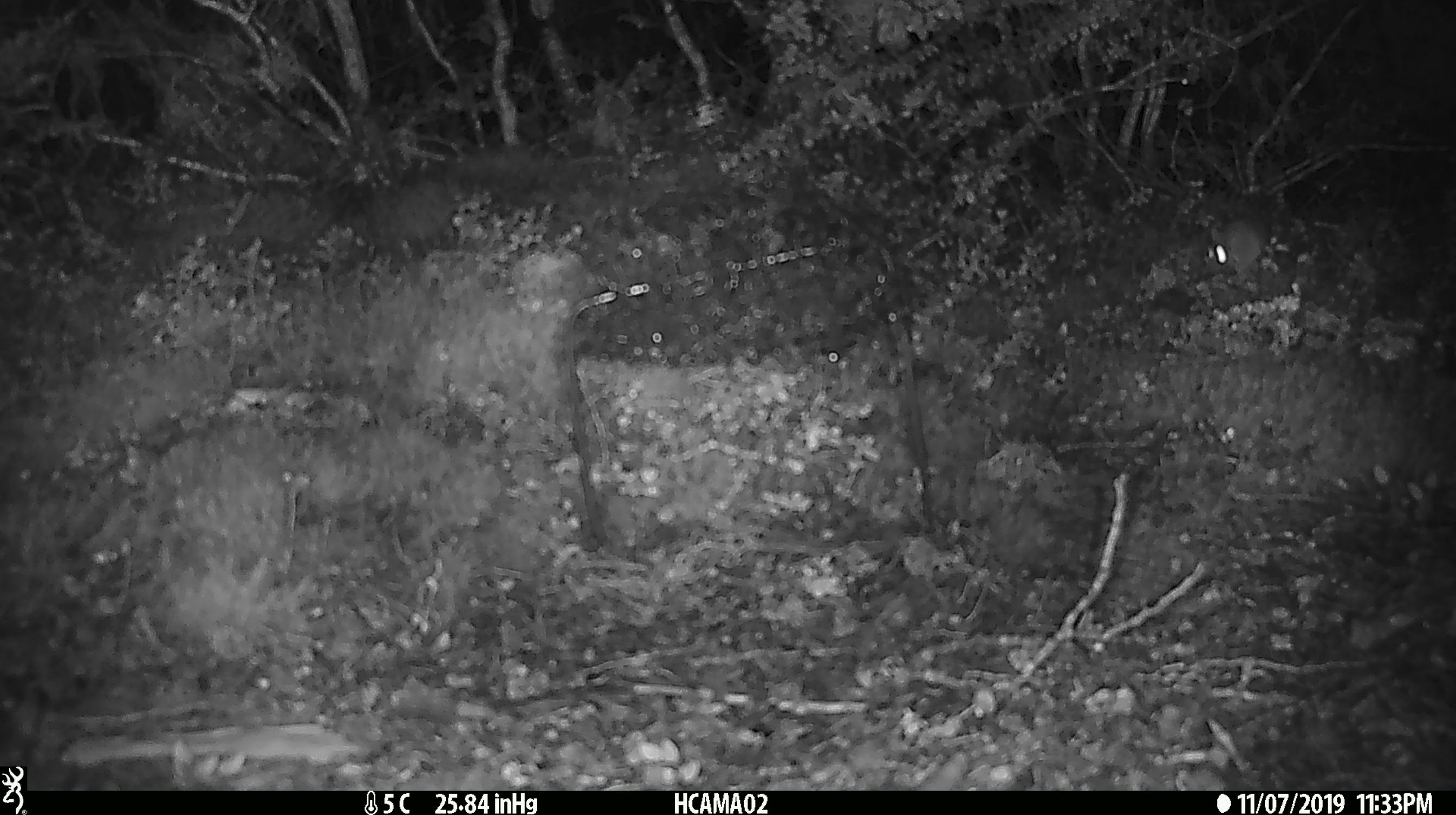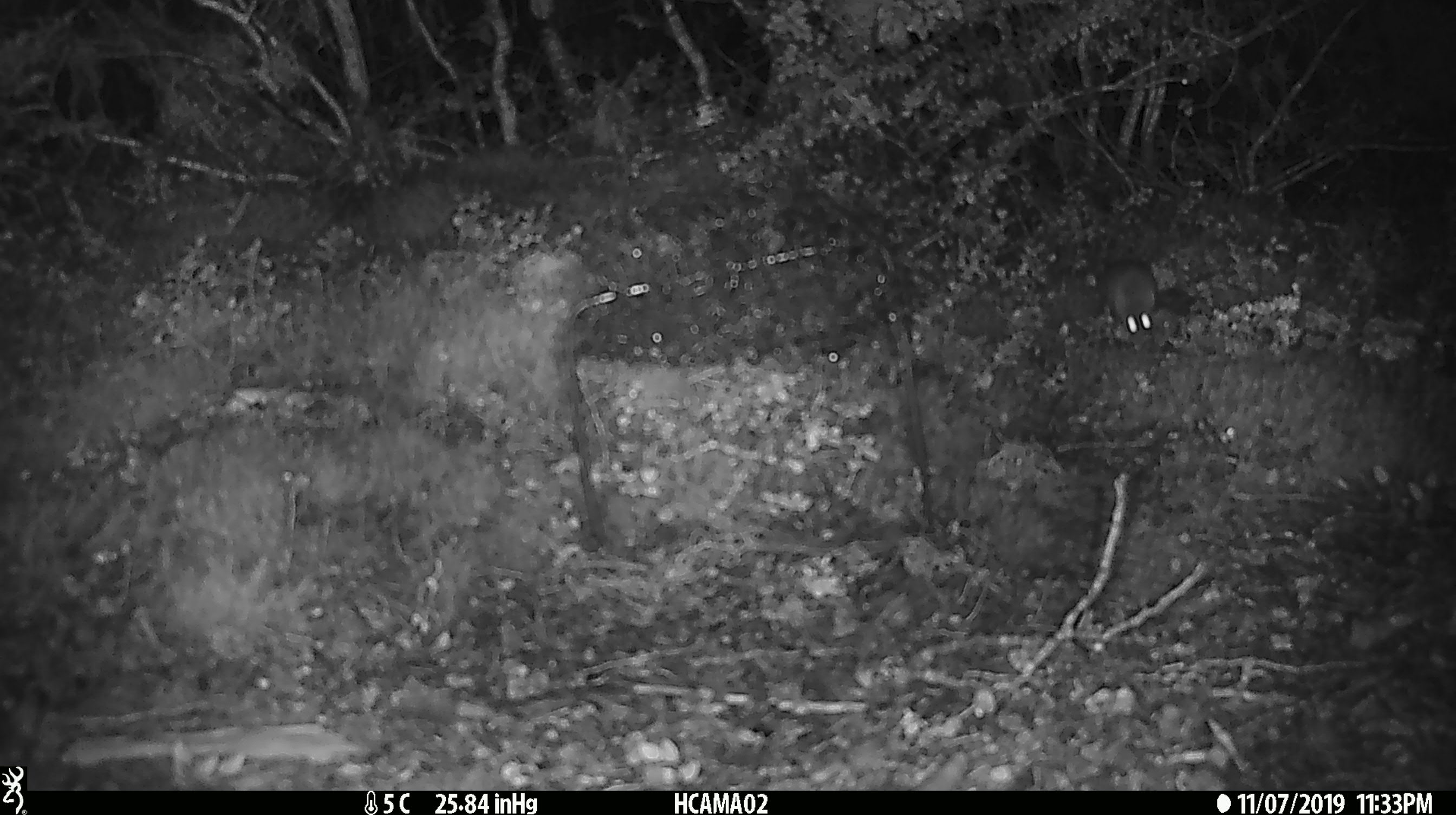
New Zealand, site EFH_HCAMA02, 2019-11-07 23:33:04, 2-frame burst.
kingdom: Animalia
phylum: Chordata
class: Mammalia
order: Rodentia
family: Muridae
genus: Mus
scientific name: Mus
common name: mouse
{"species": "mouse (Mus)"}